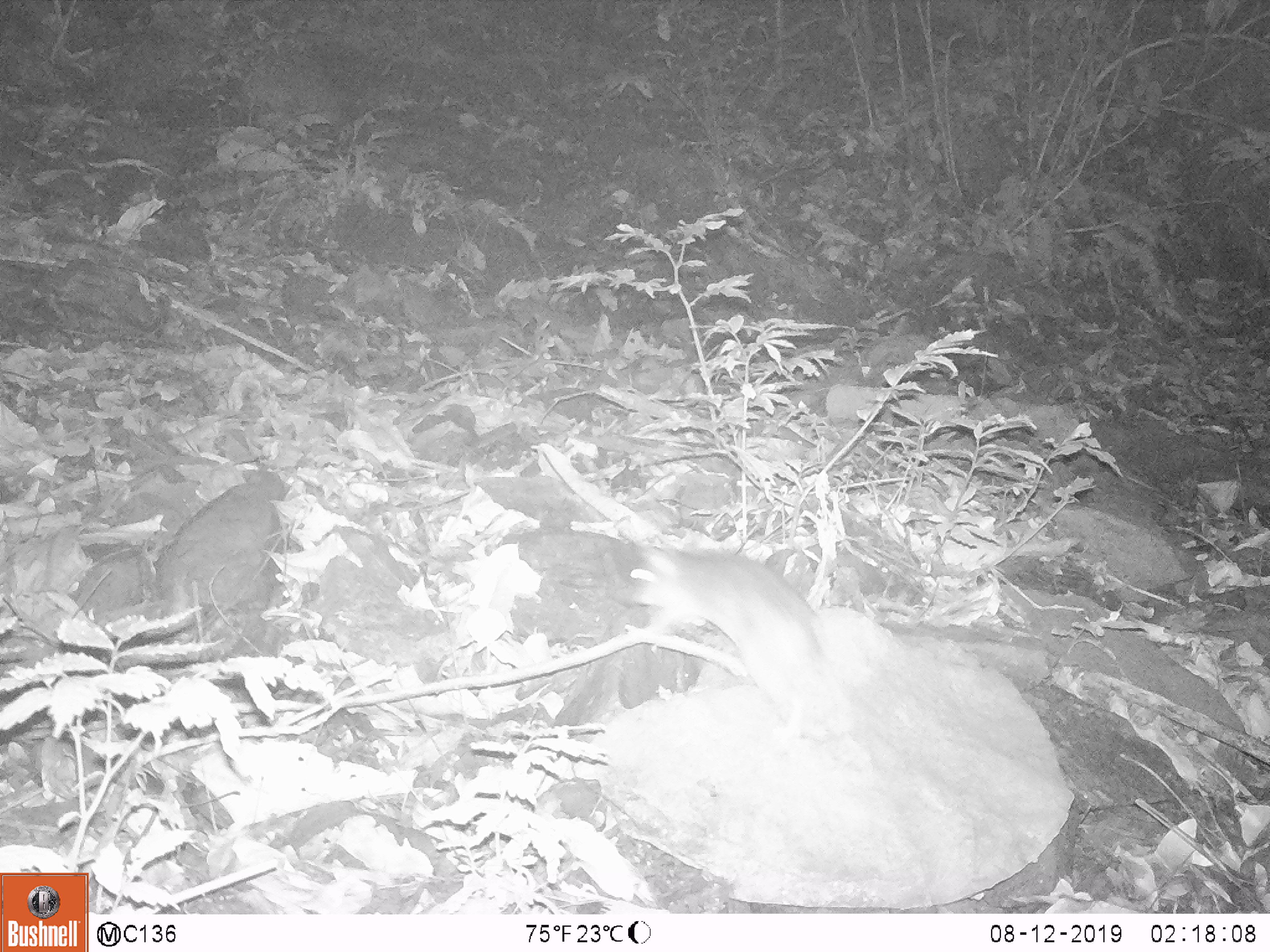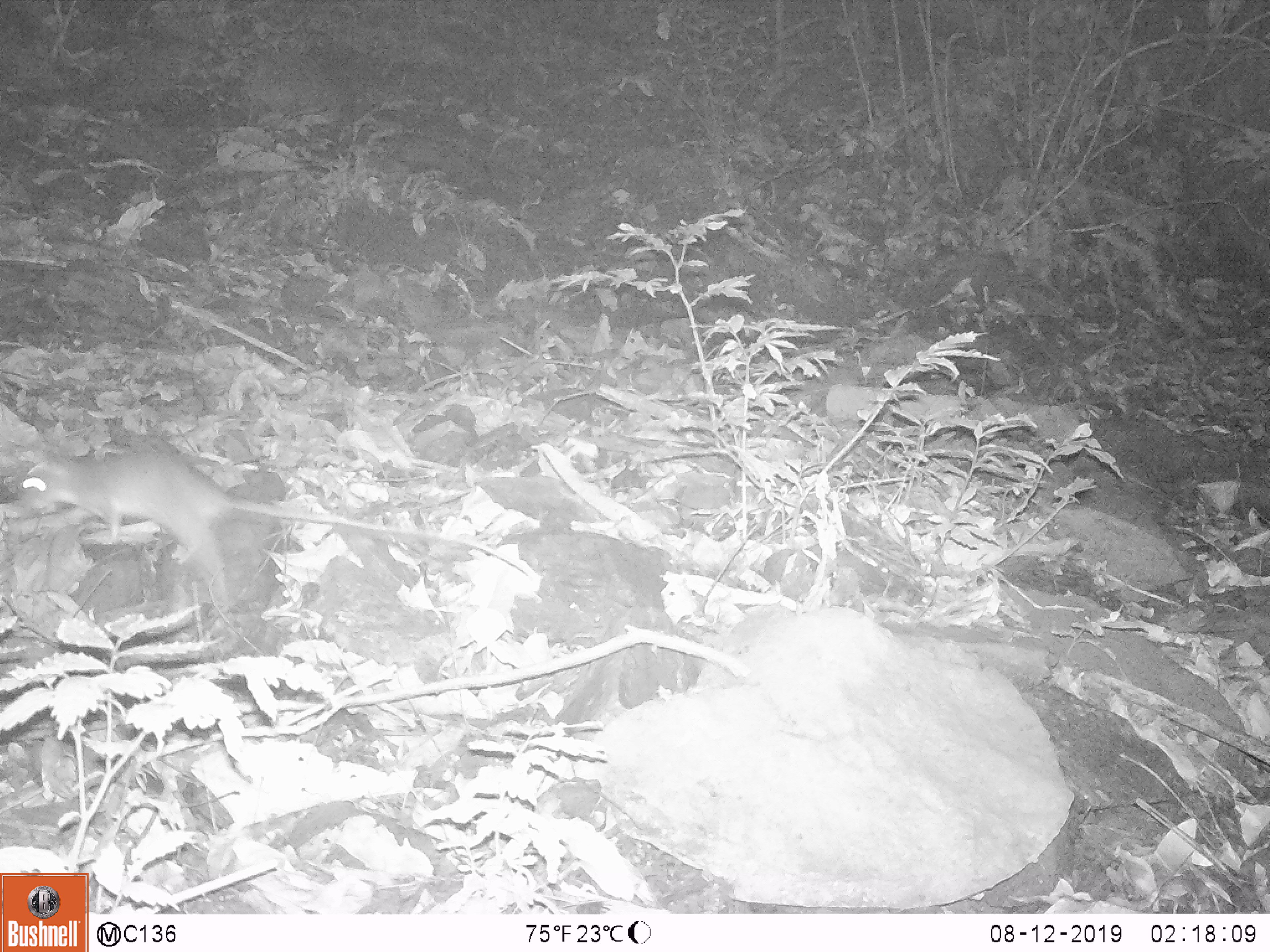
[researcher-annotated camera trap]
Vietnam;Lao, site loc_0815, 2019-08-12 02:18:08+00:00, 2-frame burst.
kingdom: Animalia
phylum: Chordata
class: Mammalia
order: Rodentia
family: Muridae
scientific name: Muridae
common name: old-world mice and rats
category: unidentified murid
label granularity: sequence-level